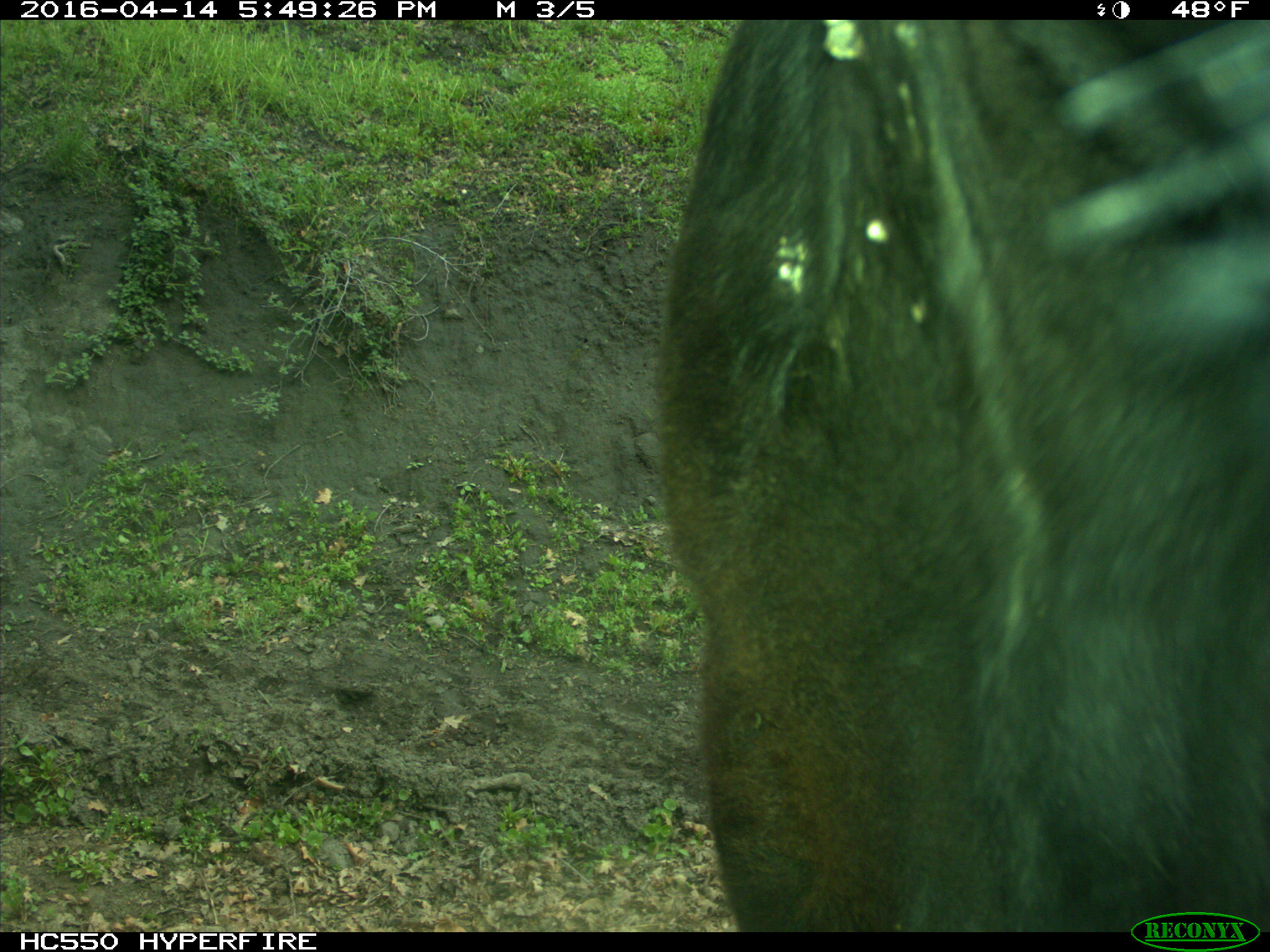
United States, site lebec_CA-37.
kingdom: Animalia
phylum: Chordata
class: Mammalia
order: Artiodactyla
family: Bovidae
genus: Bos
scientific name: Bos taurus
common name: domestic cow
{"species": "Bos taurus (domestic cow)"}